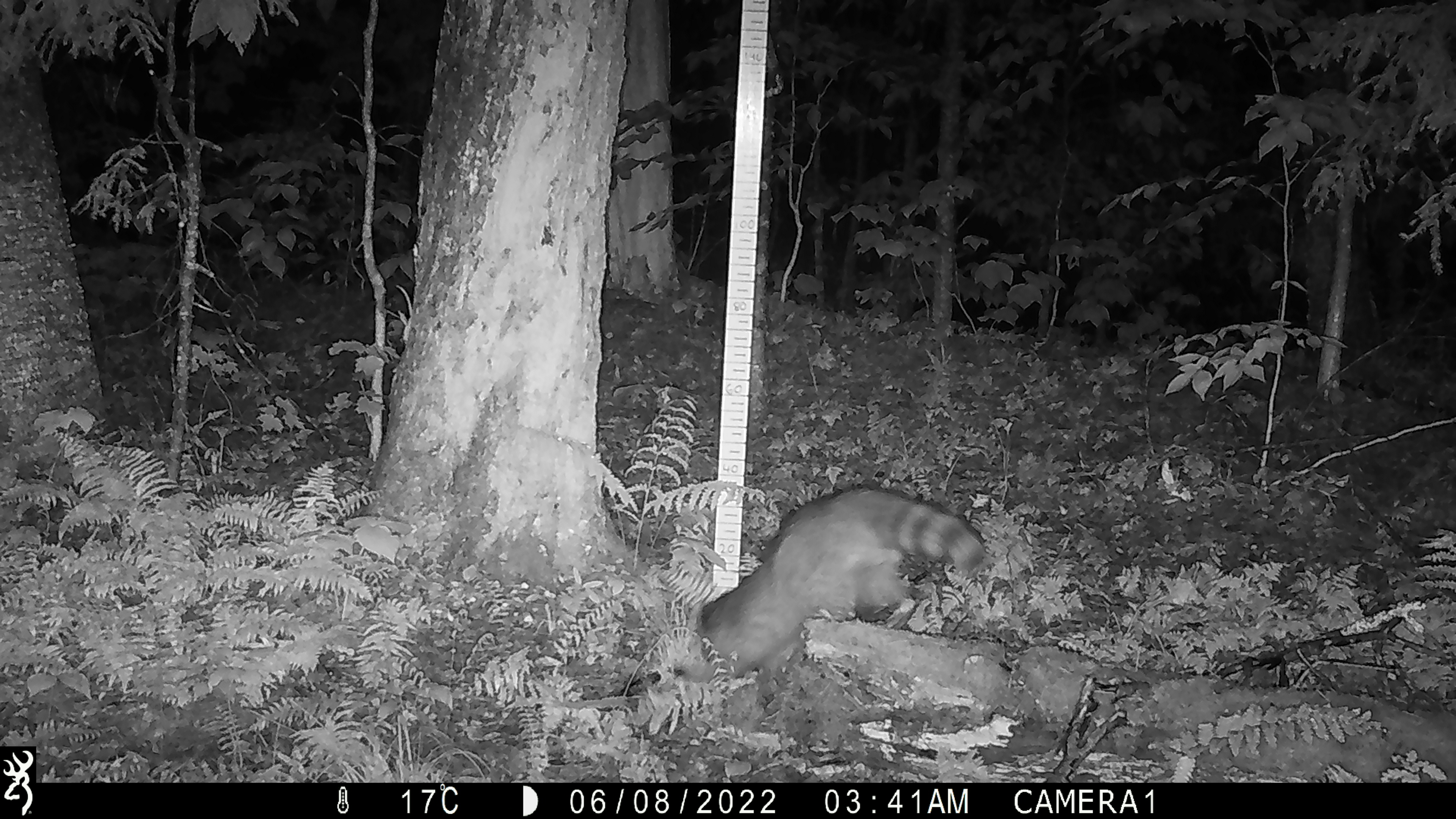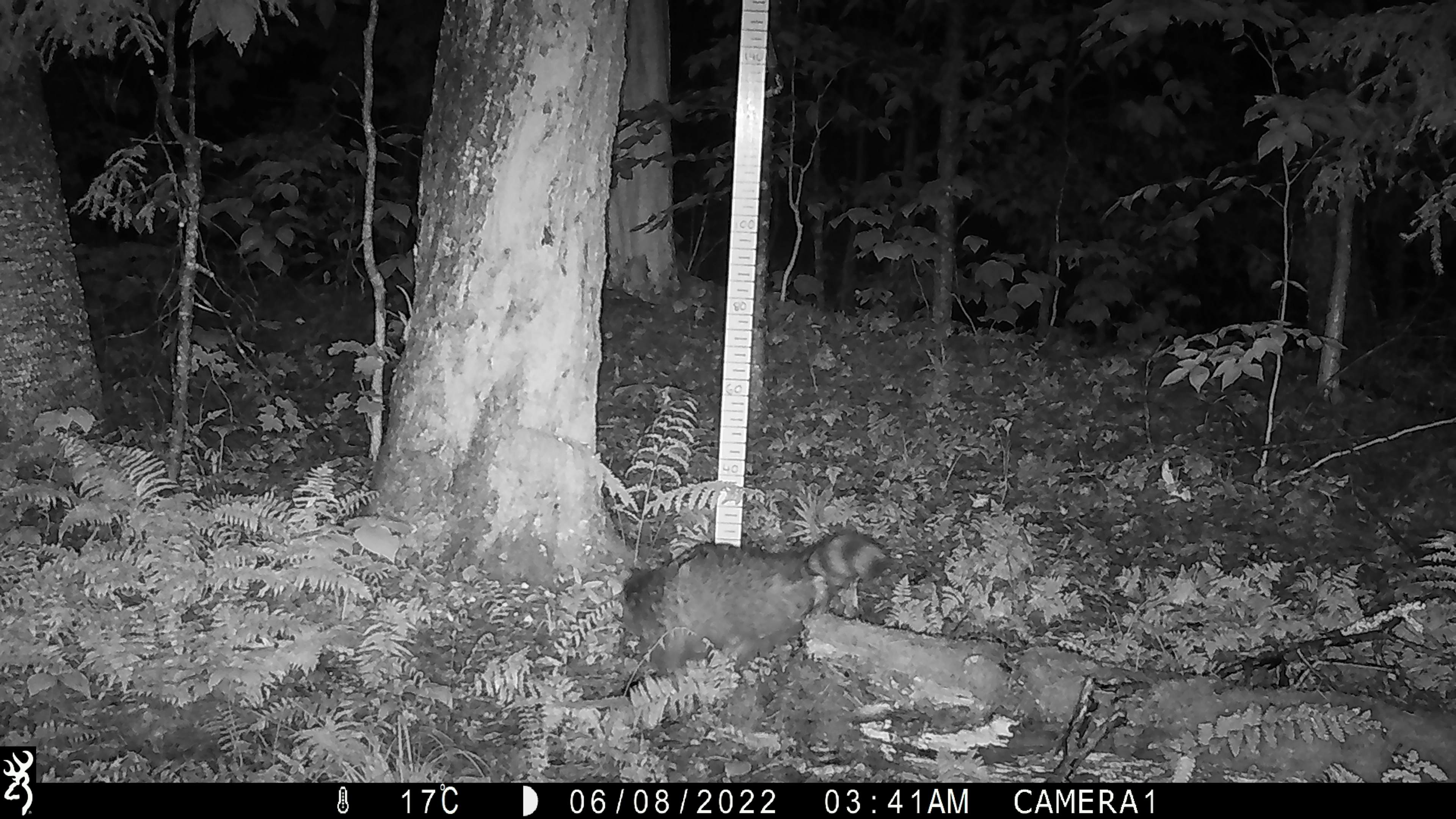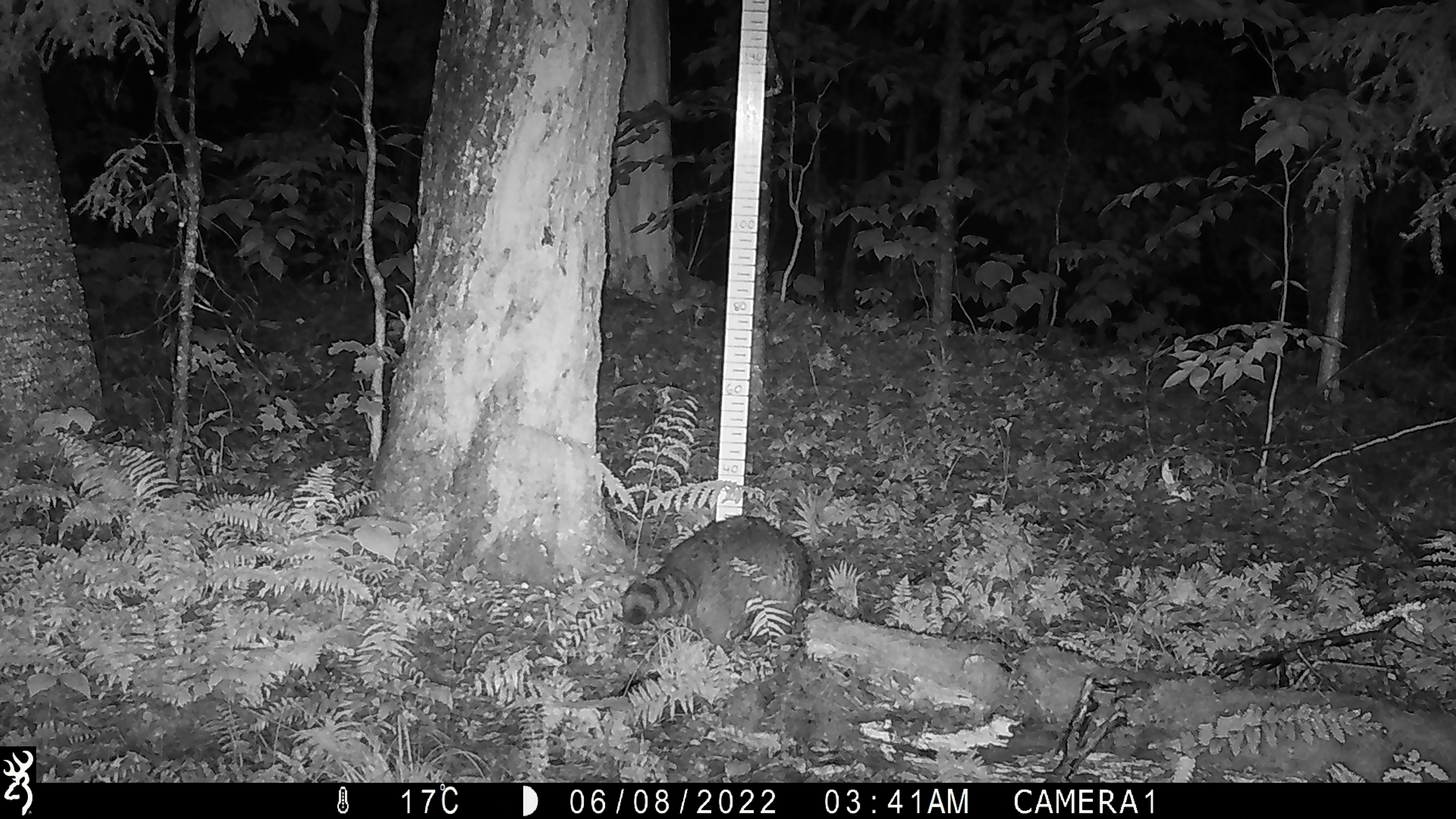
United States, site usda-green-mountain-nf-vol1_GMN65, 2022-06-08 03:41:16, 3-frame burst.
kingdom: Animalia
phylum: Chordata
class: Mammalia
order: Carnivora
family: Procyonidae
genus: Procyon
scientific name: Procyon lotor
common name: raccoon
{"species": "raccoon (Procyon lotor)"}